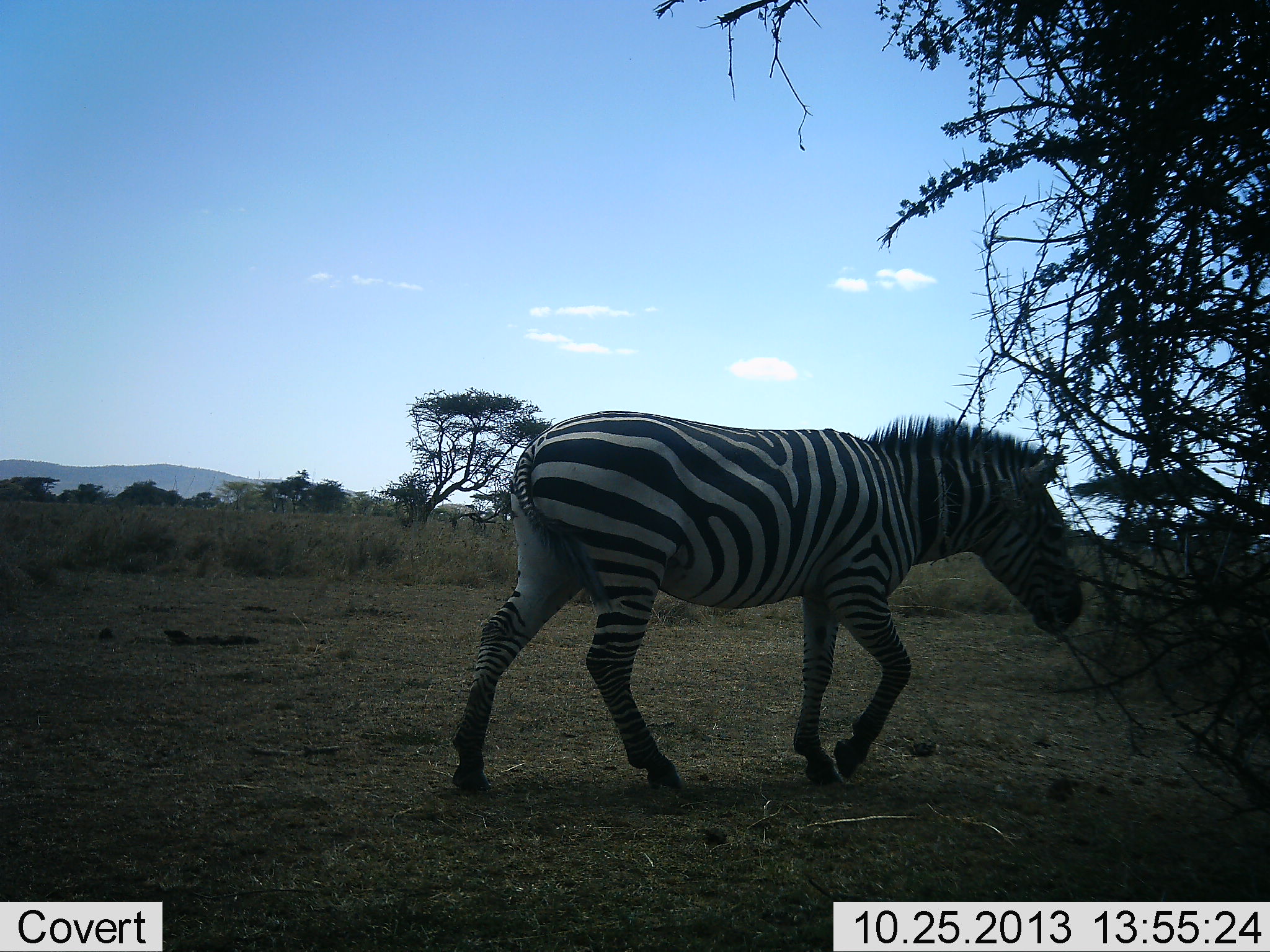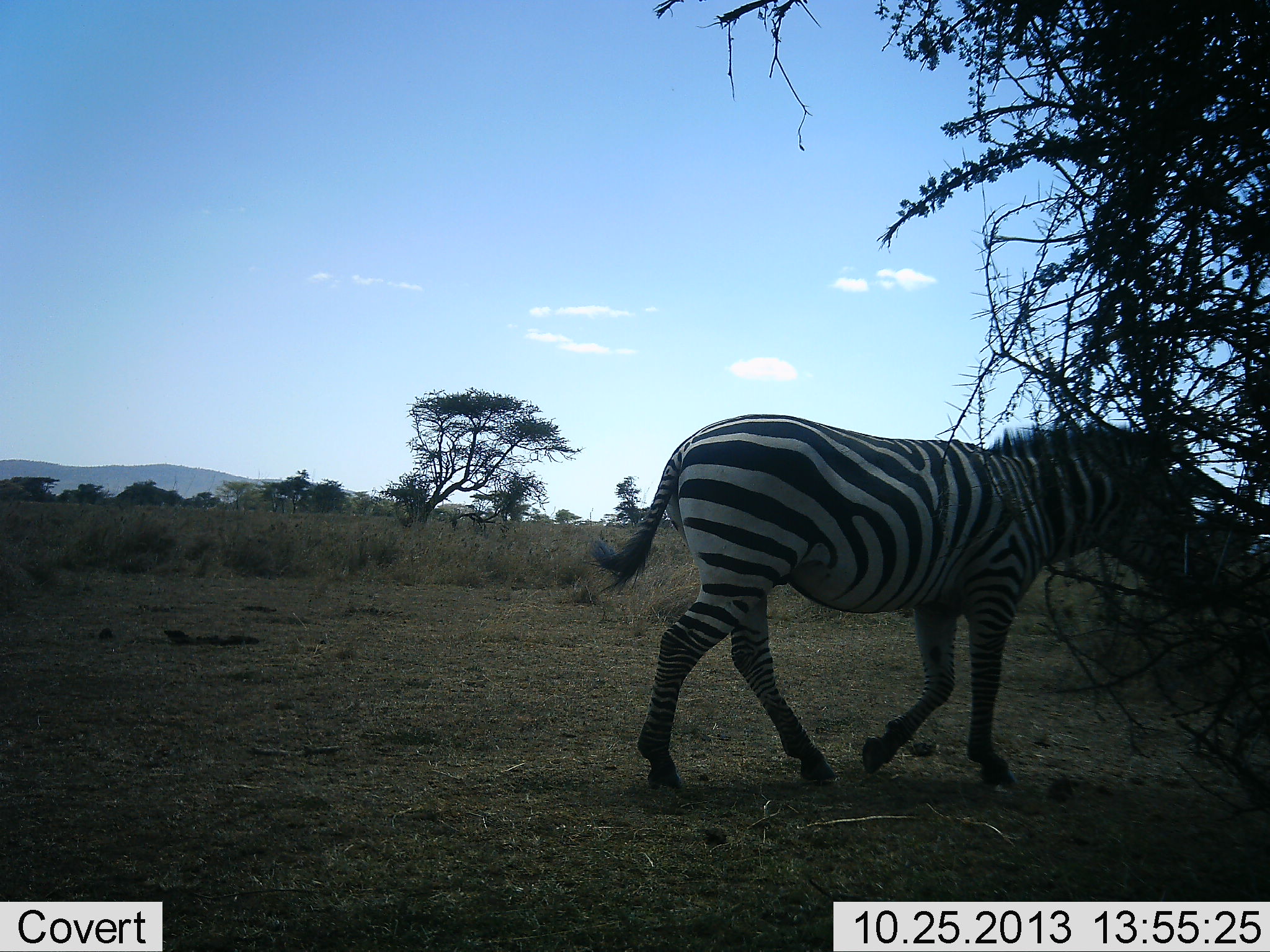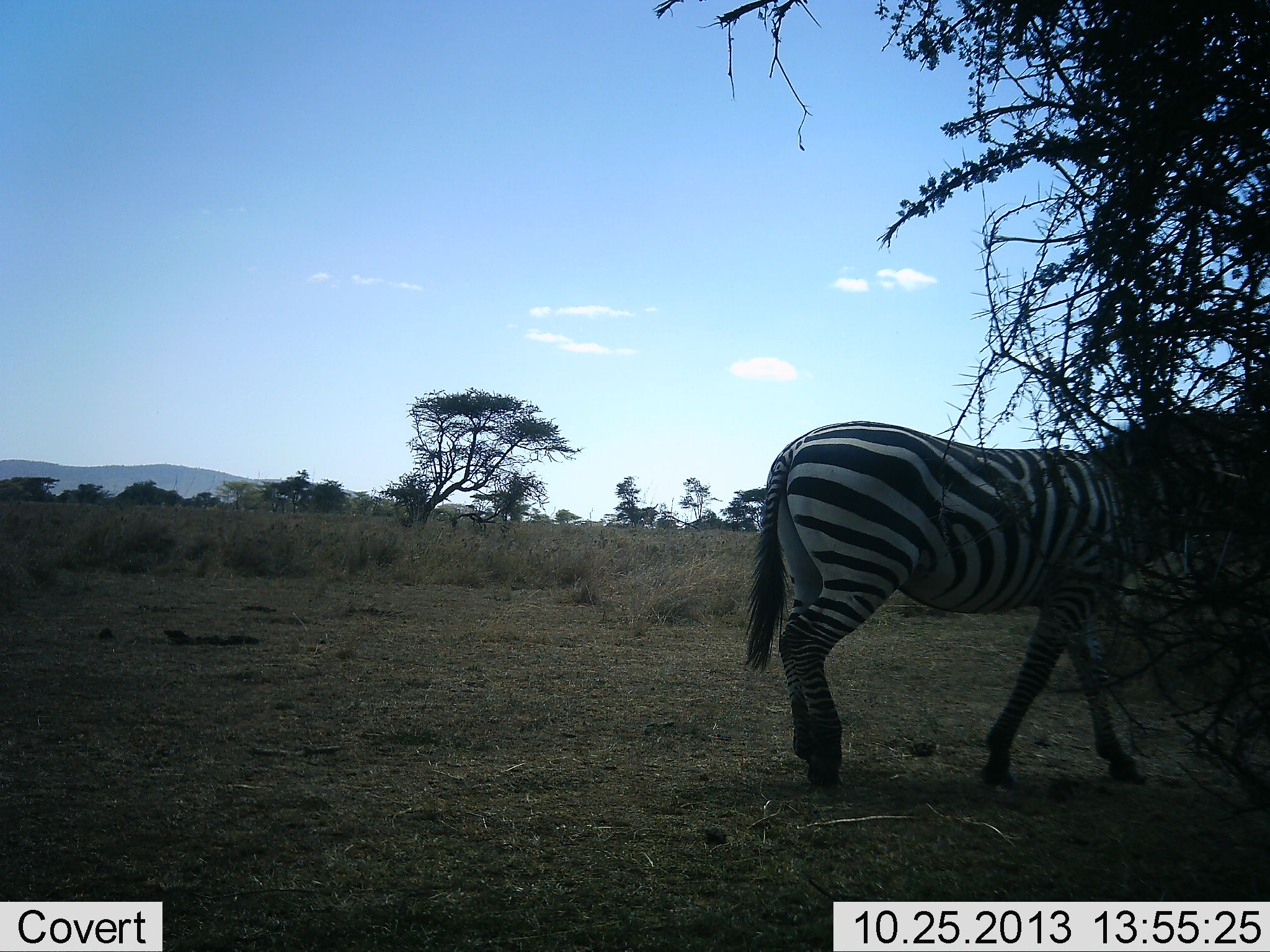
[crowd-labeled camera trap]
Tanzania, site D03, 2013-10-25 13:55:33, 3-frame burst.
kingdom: Animalia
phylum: Chordata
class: Mammalia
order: Perissodactyla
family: Equidae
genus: Equus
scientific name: Equus quagga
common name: plains zebra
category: zebra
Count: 1.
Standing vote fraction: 0%.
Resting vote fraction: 3%.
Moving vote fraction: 97%.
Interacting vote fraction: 0%.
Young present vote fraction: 0%.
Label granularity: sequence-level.